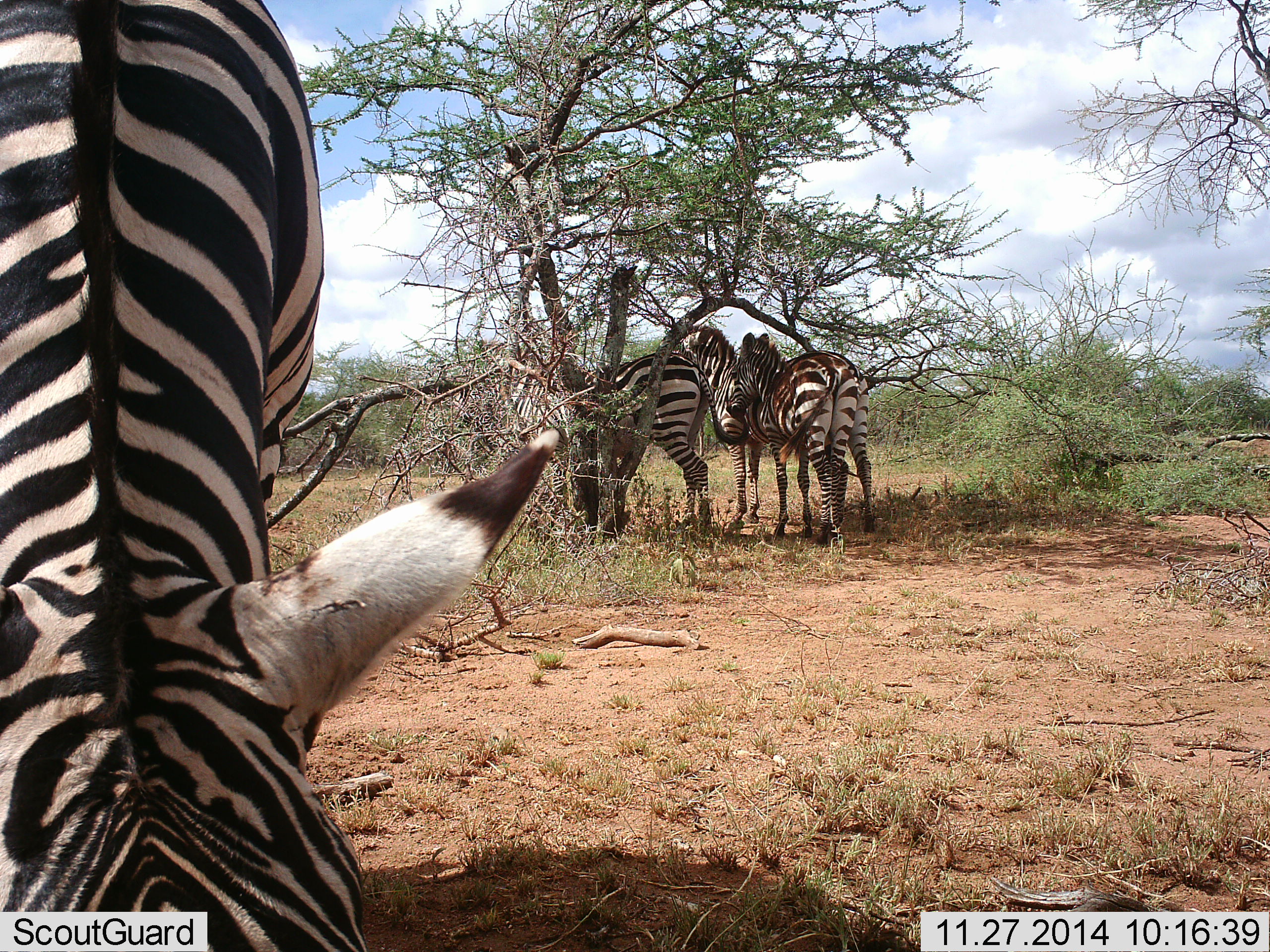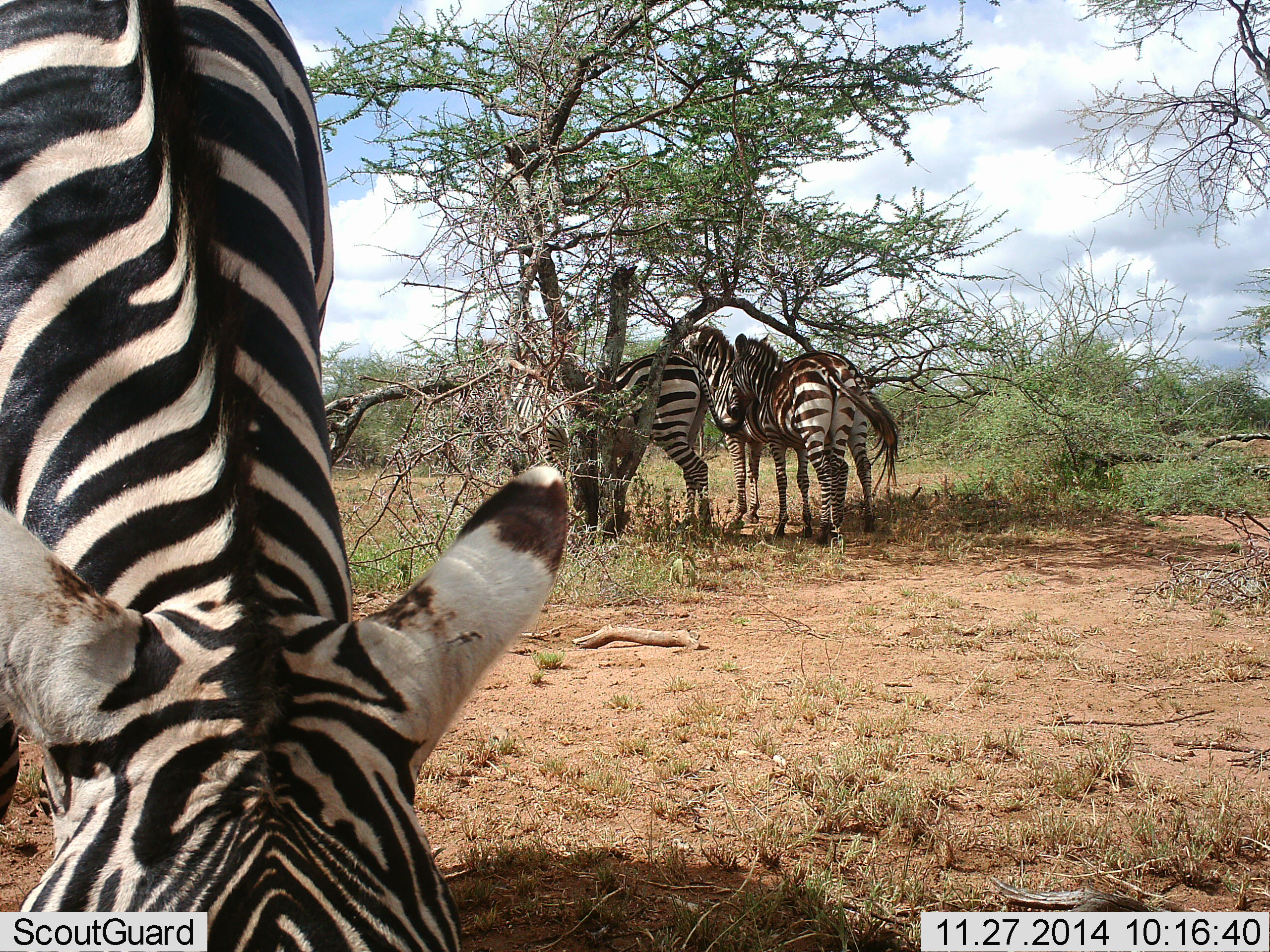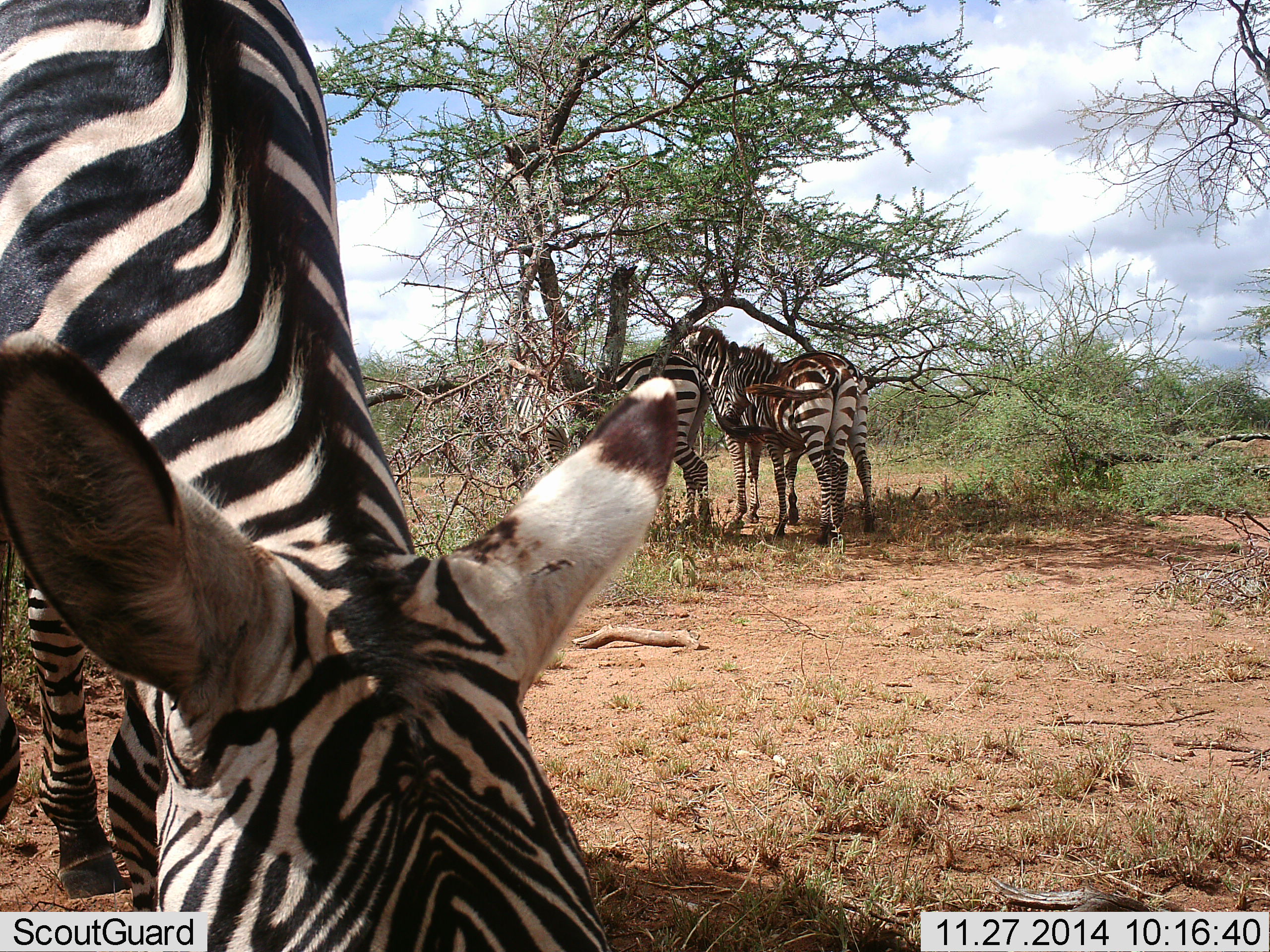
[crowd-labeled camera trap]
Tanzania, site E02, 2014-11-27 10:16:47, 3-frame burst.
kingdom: Animalia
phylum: Chordata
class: Mammalia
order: Perissodactyla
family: Equidae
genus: Equus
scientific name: Equus quagga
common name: plains zebra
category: zebra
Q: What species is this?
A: Zebra (plains zebra) (Equus quagga).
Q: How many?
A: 4.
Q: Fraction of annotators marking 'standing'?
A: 90%.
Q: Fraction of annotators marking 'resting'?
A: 0%.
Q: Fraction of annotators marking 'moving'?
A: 10%.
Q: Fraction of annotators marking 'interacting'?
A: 20%.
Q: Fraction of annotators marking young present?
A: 20%.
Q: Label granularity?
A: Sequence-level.